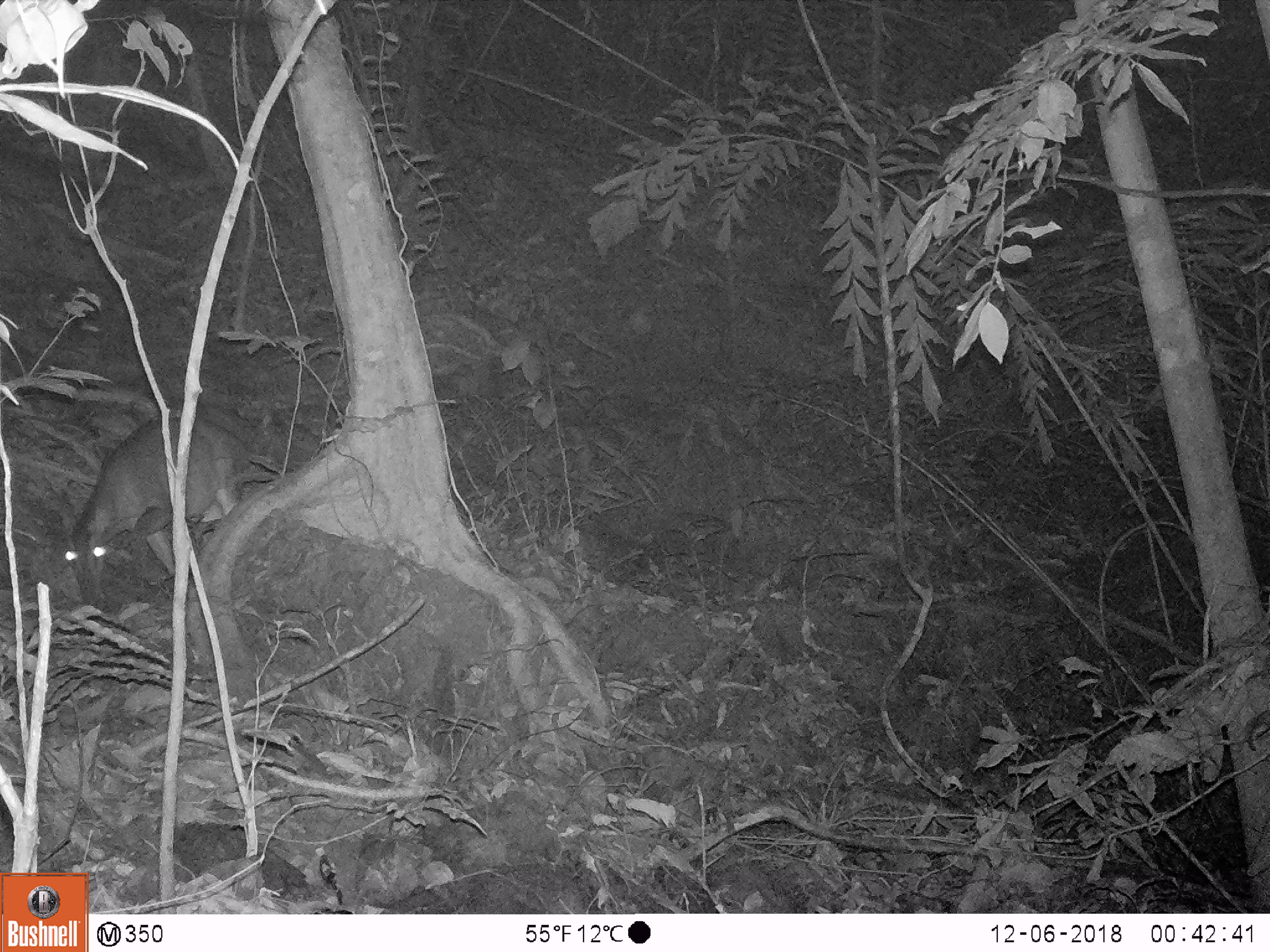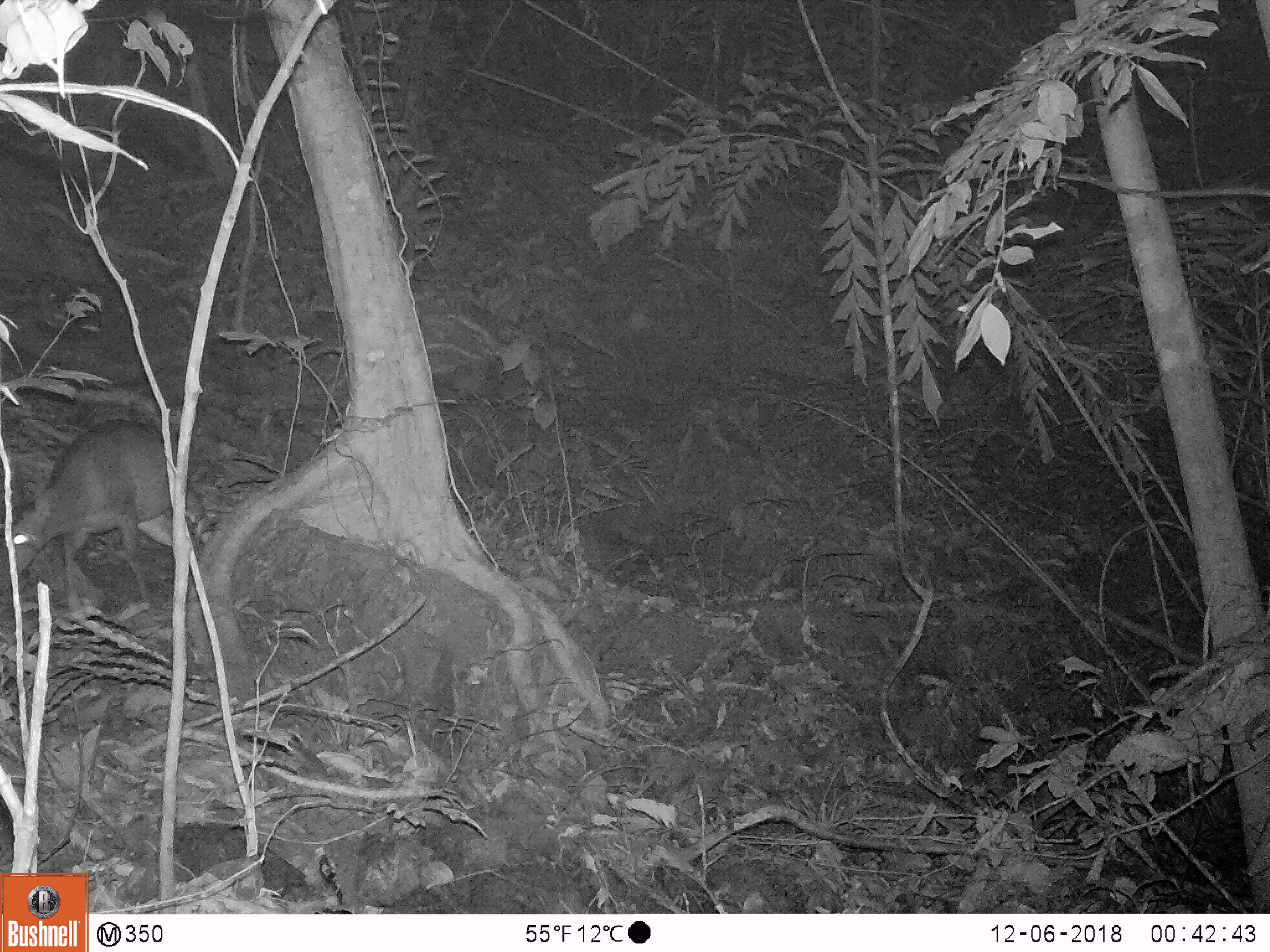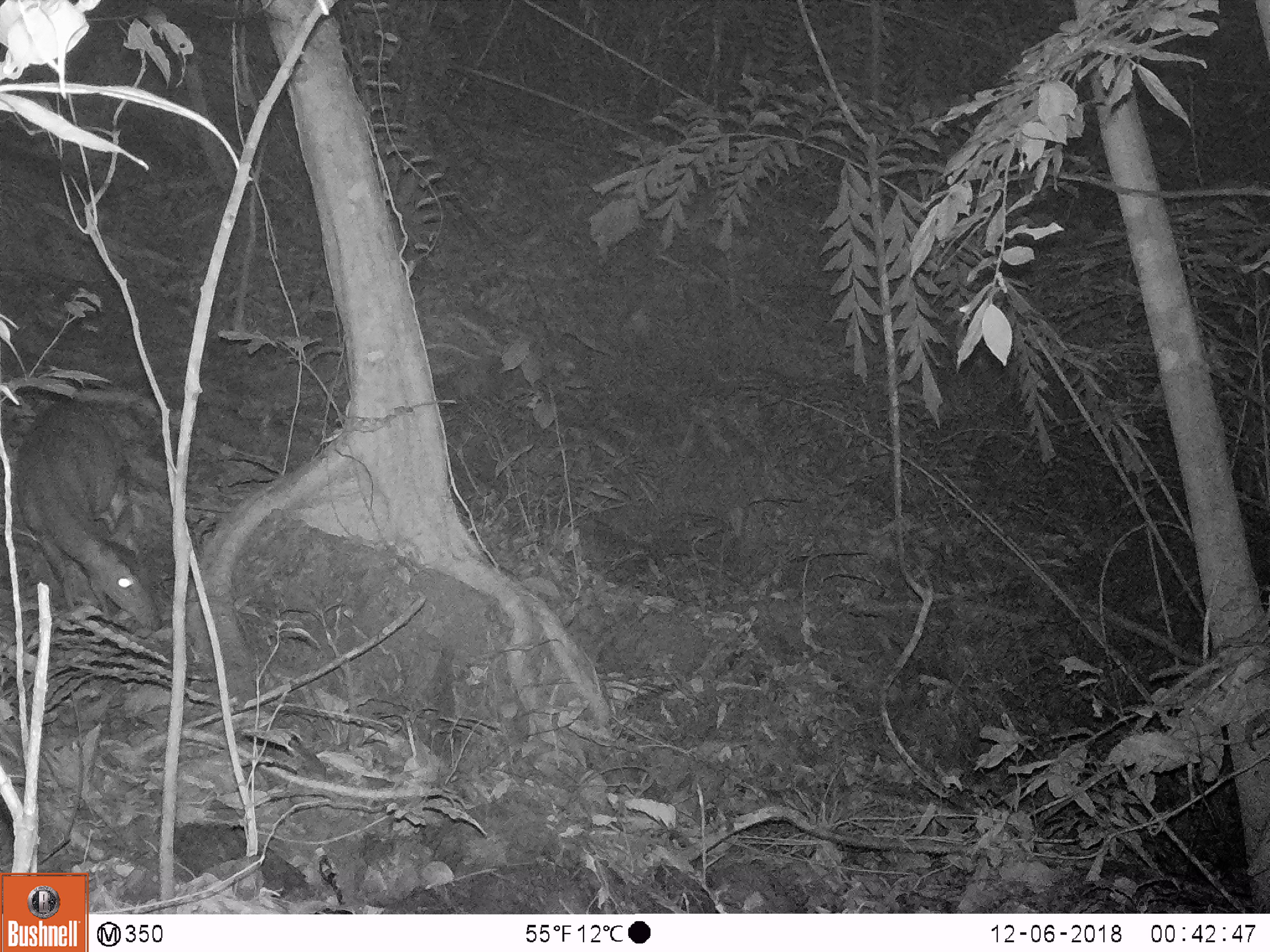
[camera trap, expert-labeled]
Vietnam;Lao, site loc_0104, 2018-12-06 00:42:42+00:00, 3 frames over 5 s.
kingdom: Animalia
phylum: Chordata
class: Mammalia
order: Artiodactyla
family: Cervidae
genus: Muntiacus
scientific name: Muntiacus vuquangensis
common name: large-antlered muntjac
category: large antlered muntjac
Large antlered muntjac (large-antlered muntjac) (Muntiacus vuquangensis). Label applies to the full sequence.